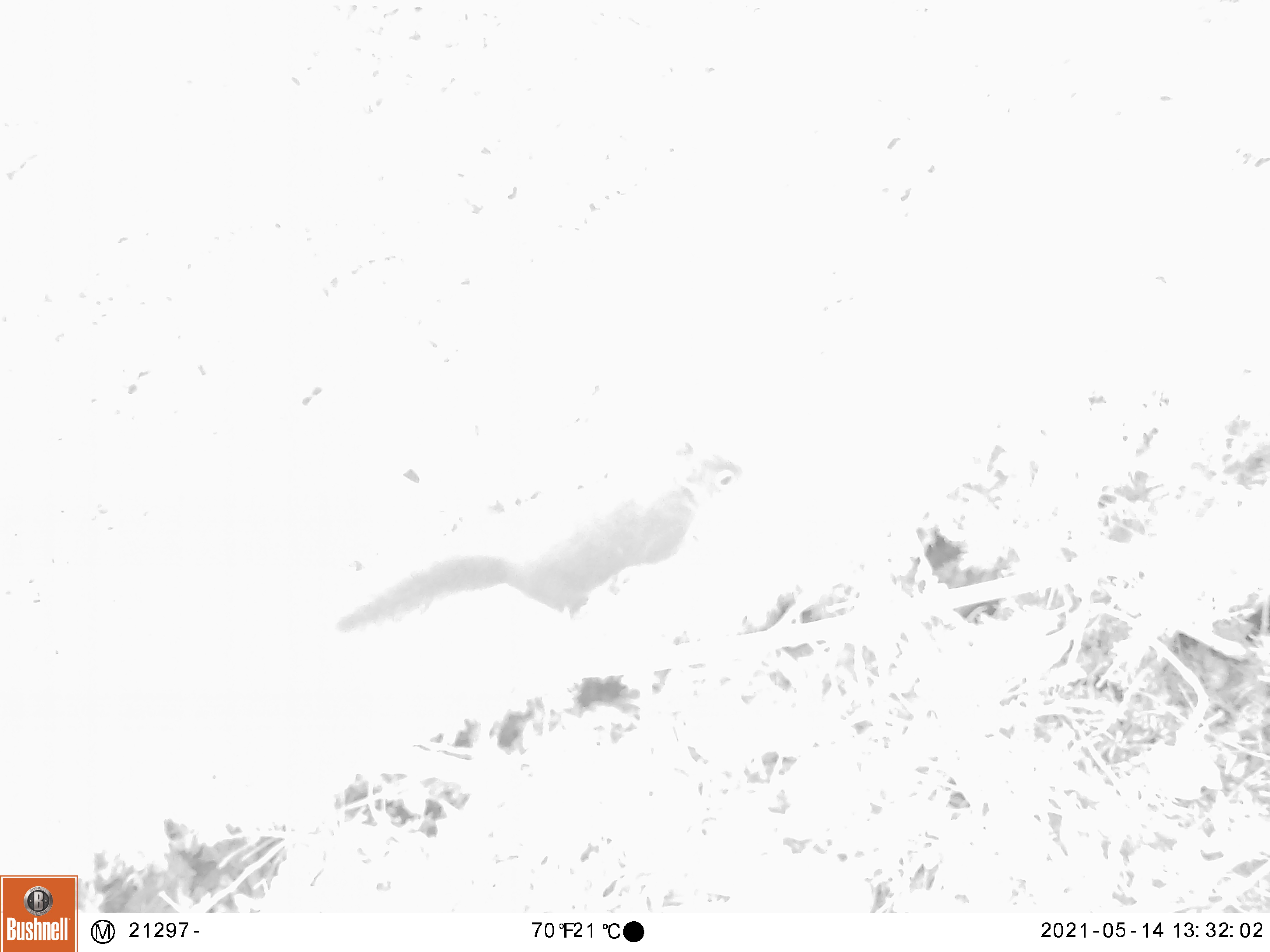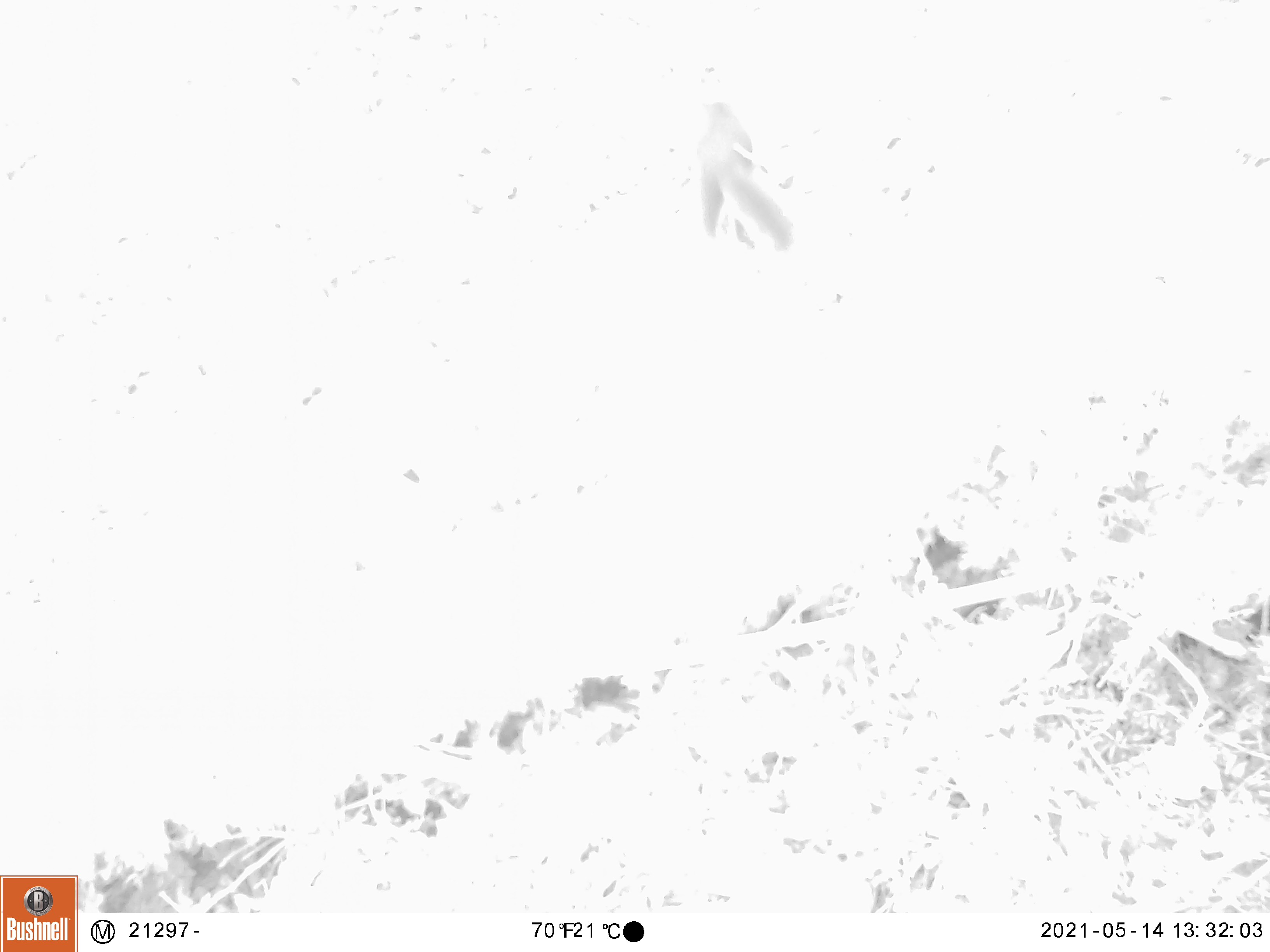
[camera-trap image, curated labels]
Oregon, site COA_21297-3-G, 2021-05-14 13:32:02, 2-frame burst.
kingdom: Animalia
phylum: Chordata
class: Mammalia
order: Rodentia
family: Sciuridae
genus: Tamiasciurus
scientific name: Tamiasciurus douglasii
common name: douglas squirrel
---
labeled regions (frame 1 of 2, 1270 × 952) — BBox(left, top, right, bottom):
douglas squirrel: BBox(330, 432, 743, 631)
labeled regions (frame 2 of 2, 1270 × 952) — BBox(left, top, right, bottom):
douglas squirrel: BBox(656, 49, 804, 256)